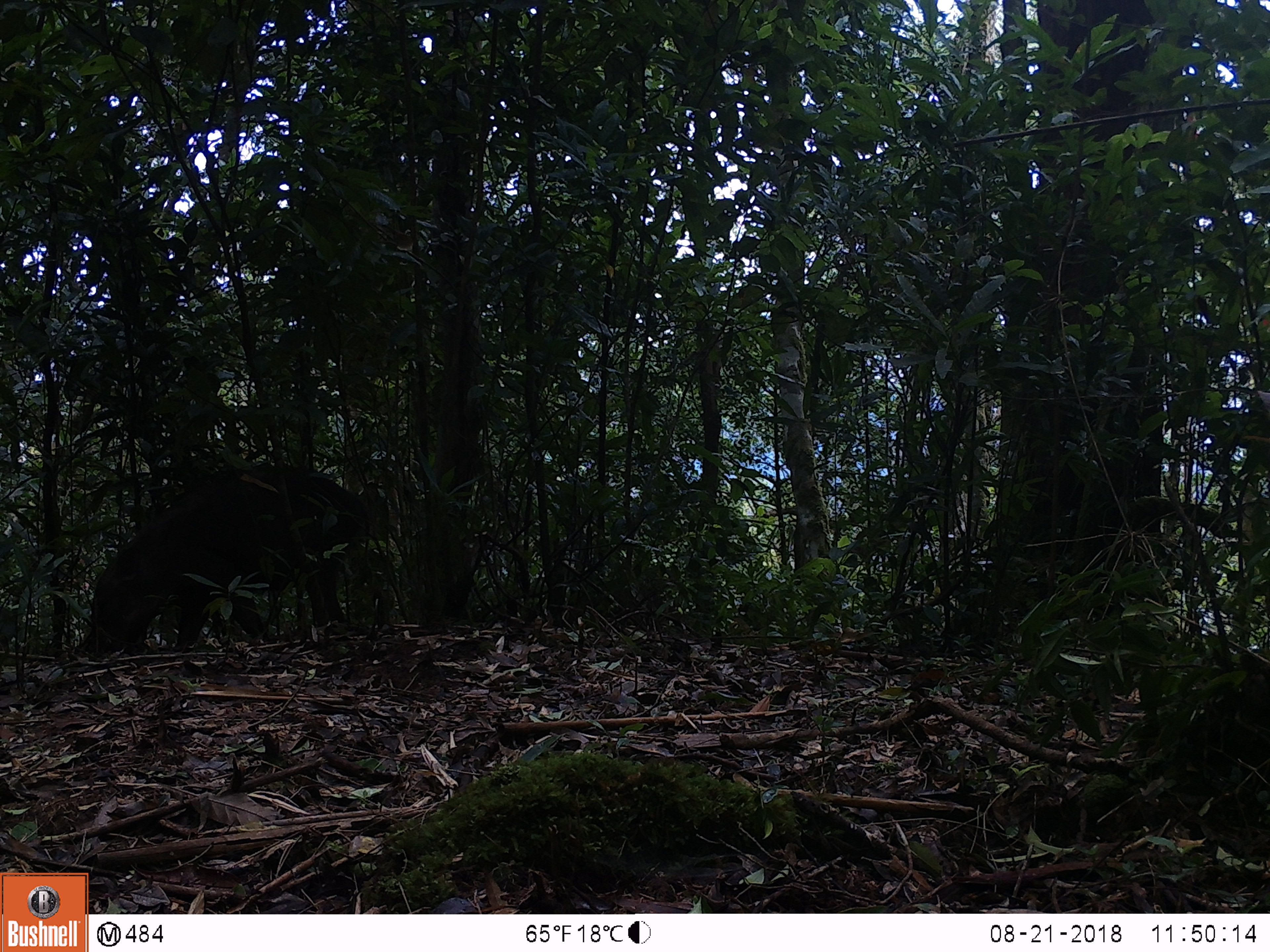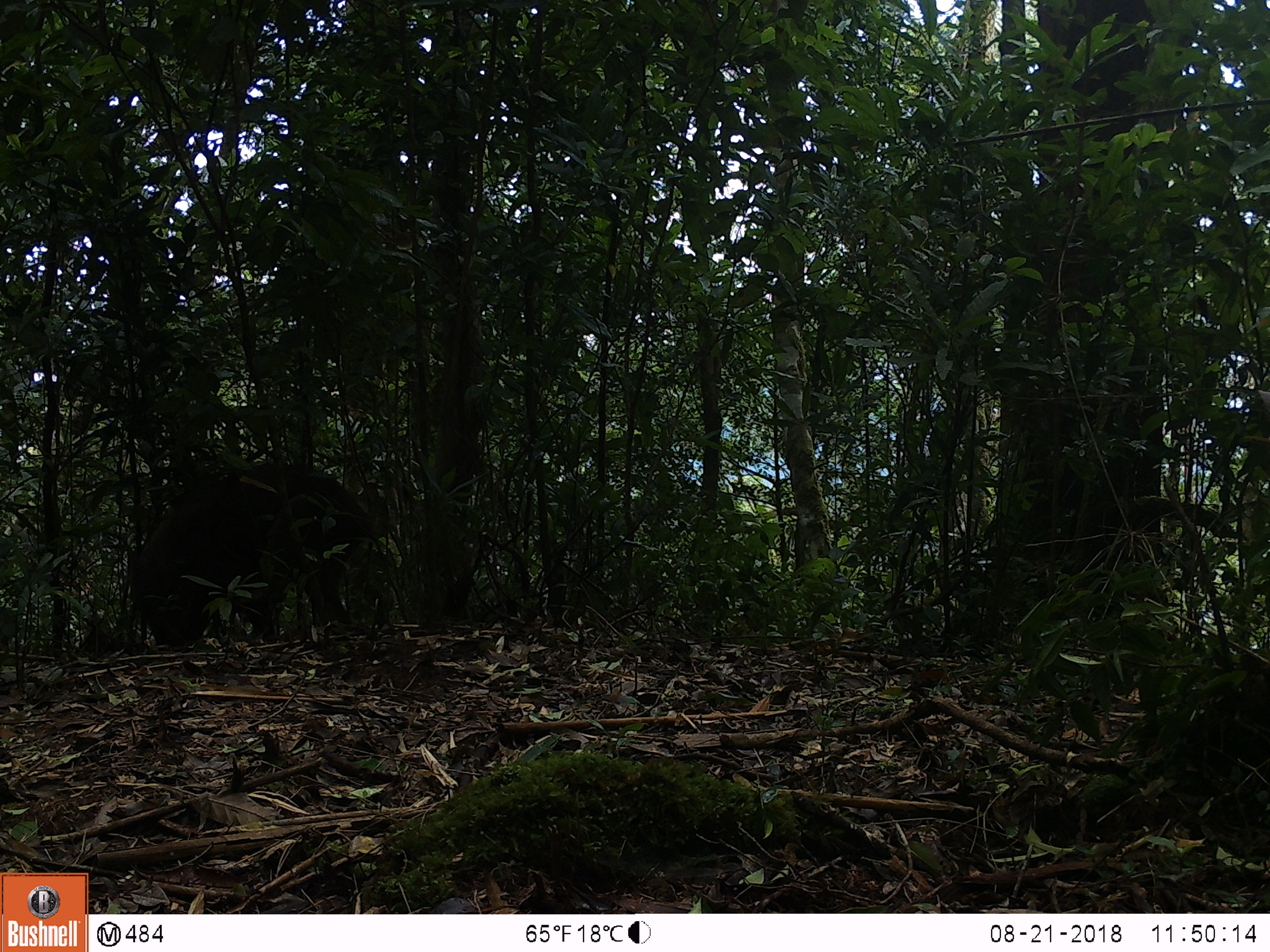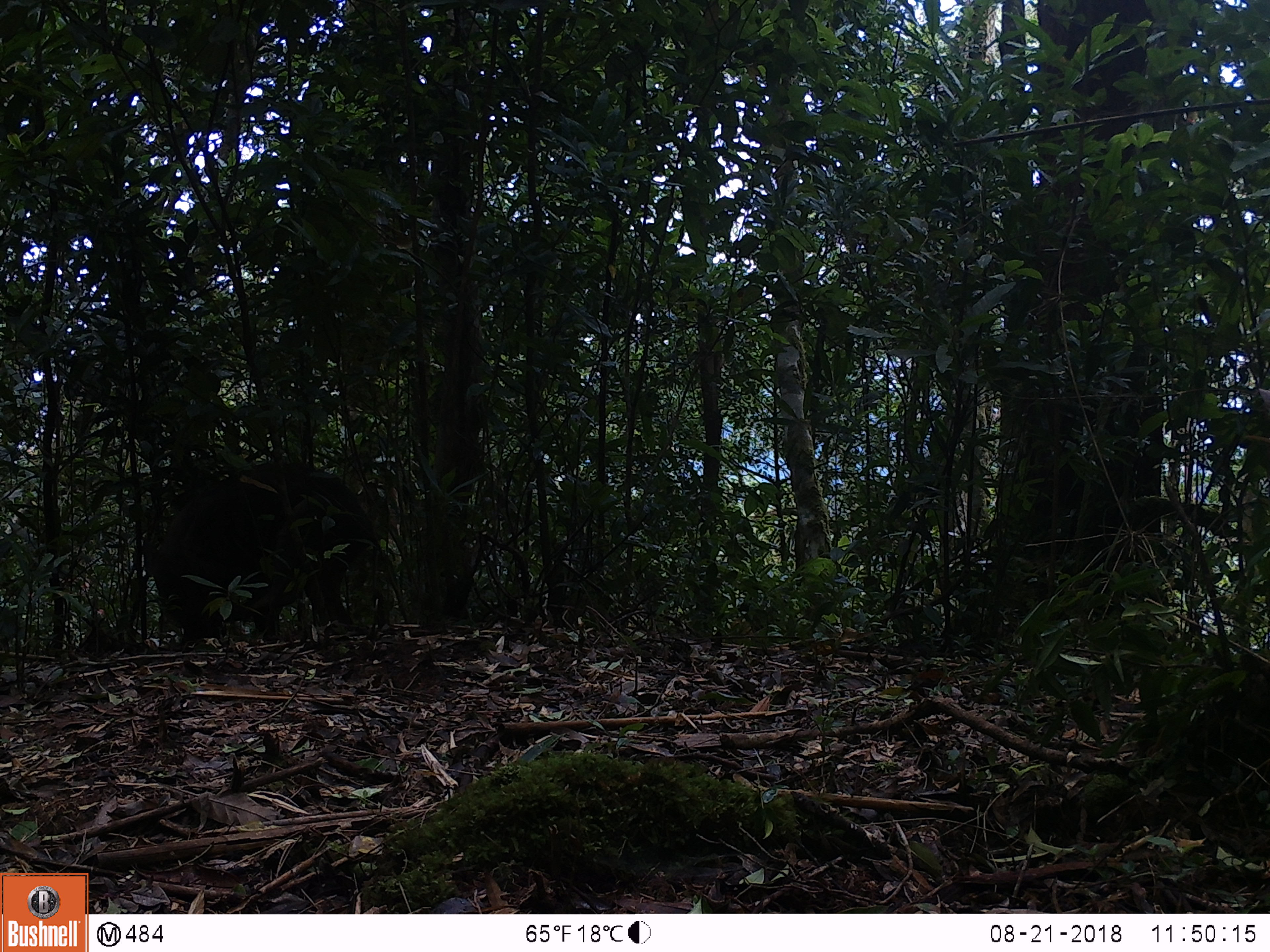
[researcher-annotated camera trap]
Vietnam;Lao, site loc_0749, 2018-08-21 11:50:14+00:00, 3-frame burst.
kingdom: Animalia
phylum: Chordata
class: Mammalia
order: Artiodactyla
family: Suidae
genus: Sus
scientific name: Sus scrofa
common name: eurasian wild pig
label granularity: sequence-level